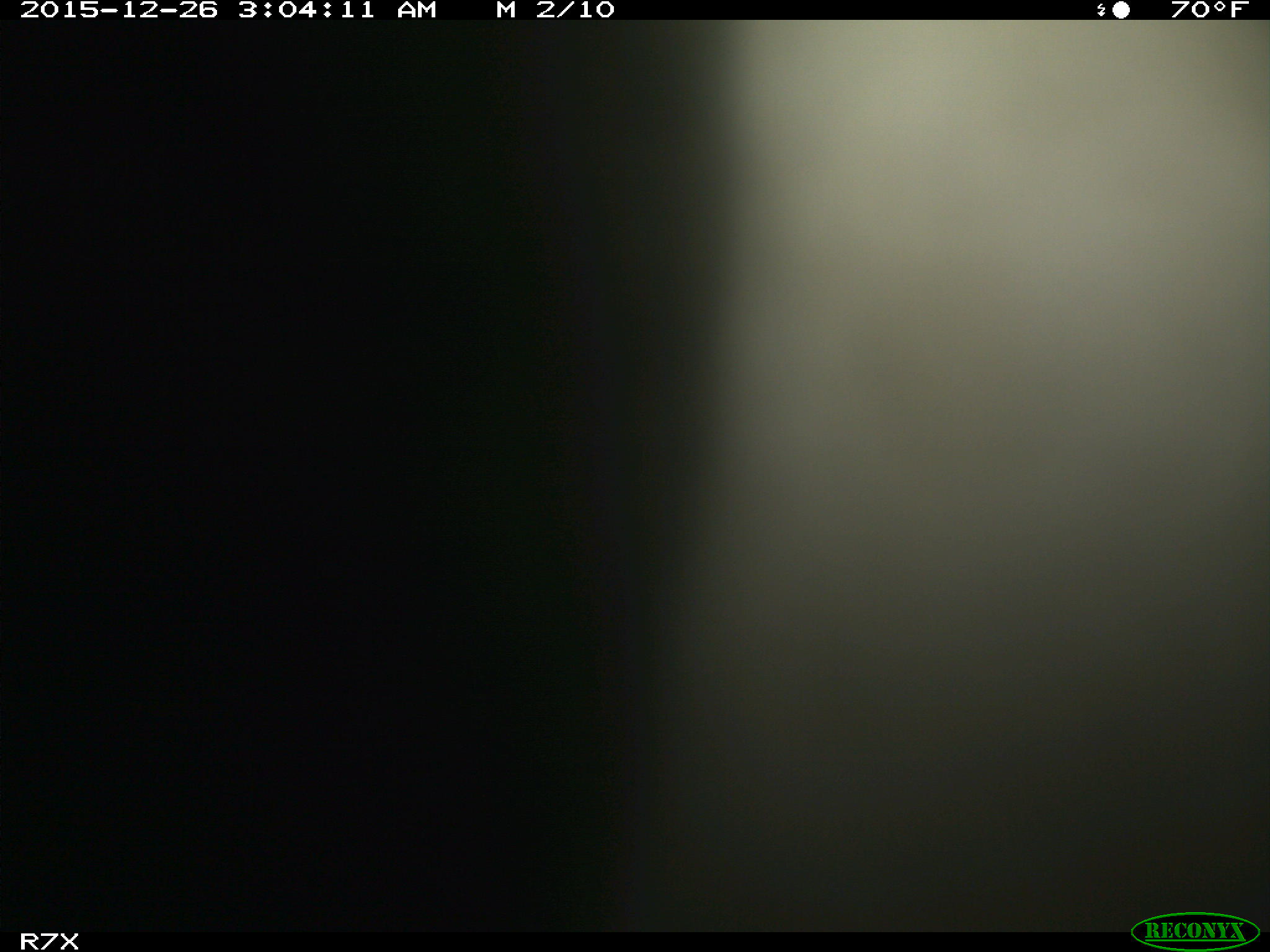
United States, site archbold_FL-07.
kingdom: Animalia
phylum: Chordata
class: Mammalia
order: Artiodactyla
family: Bovidae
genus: Bos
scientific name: Bos taurus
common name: domestic cow